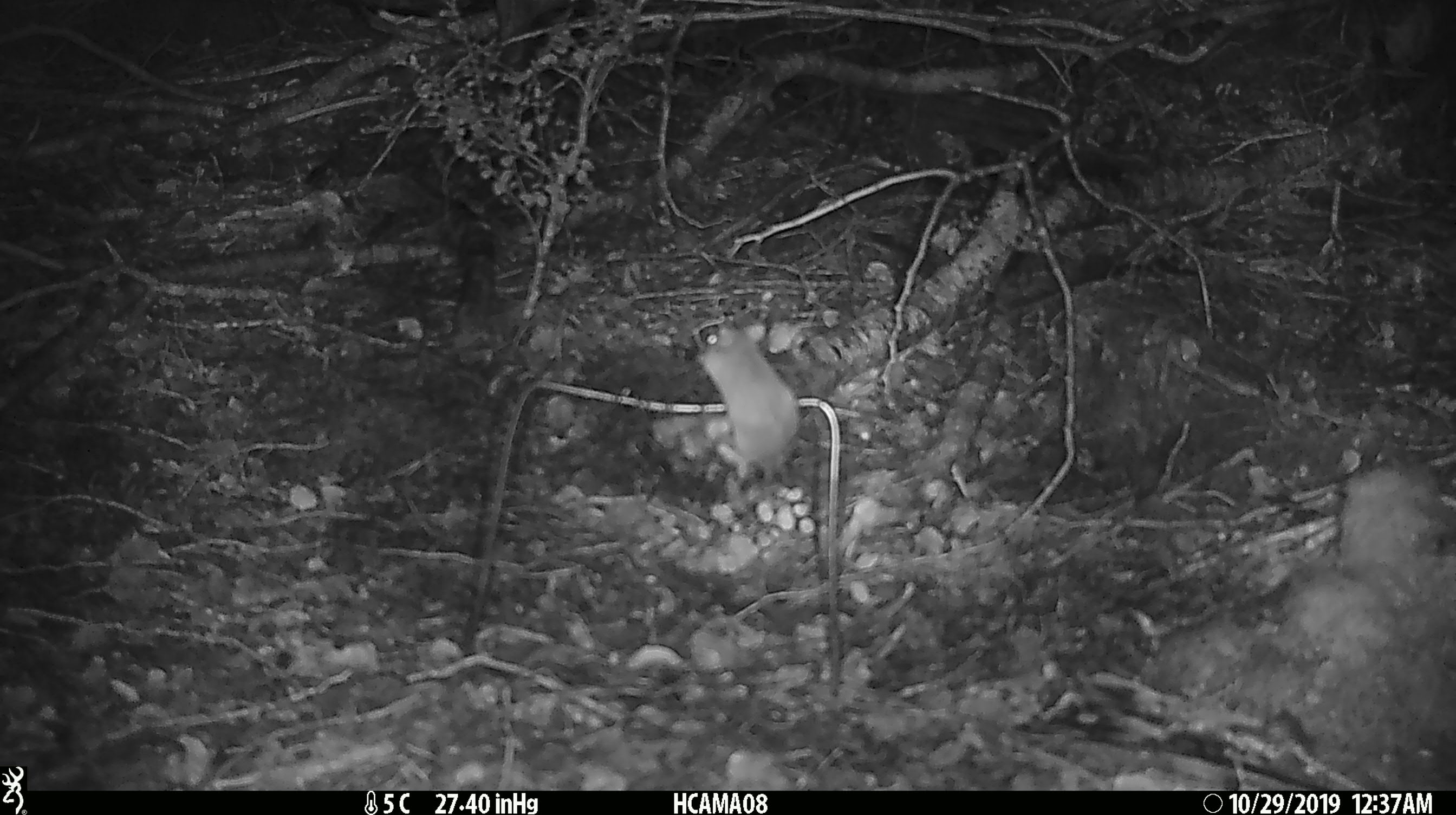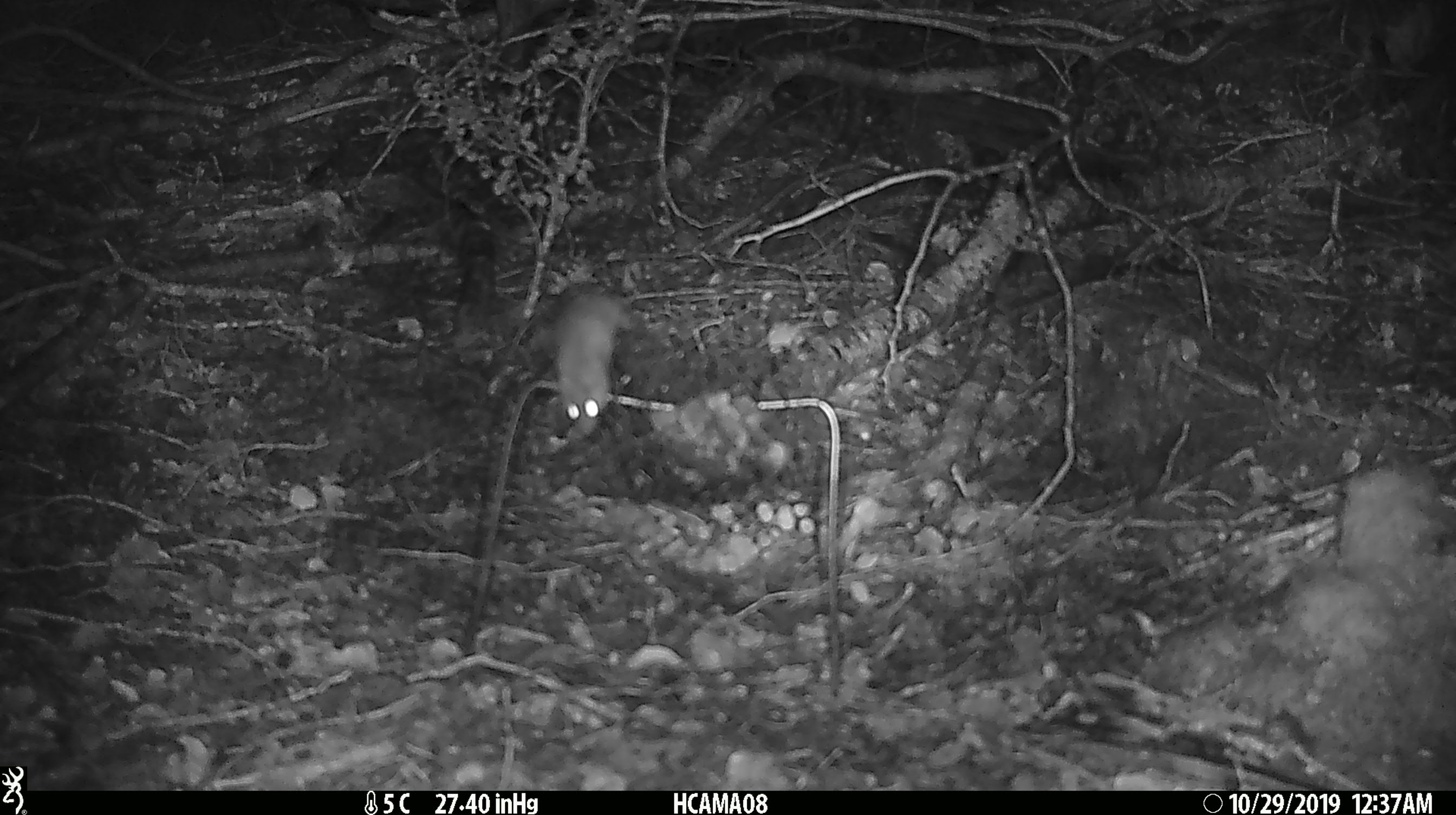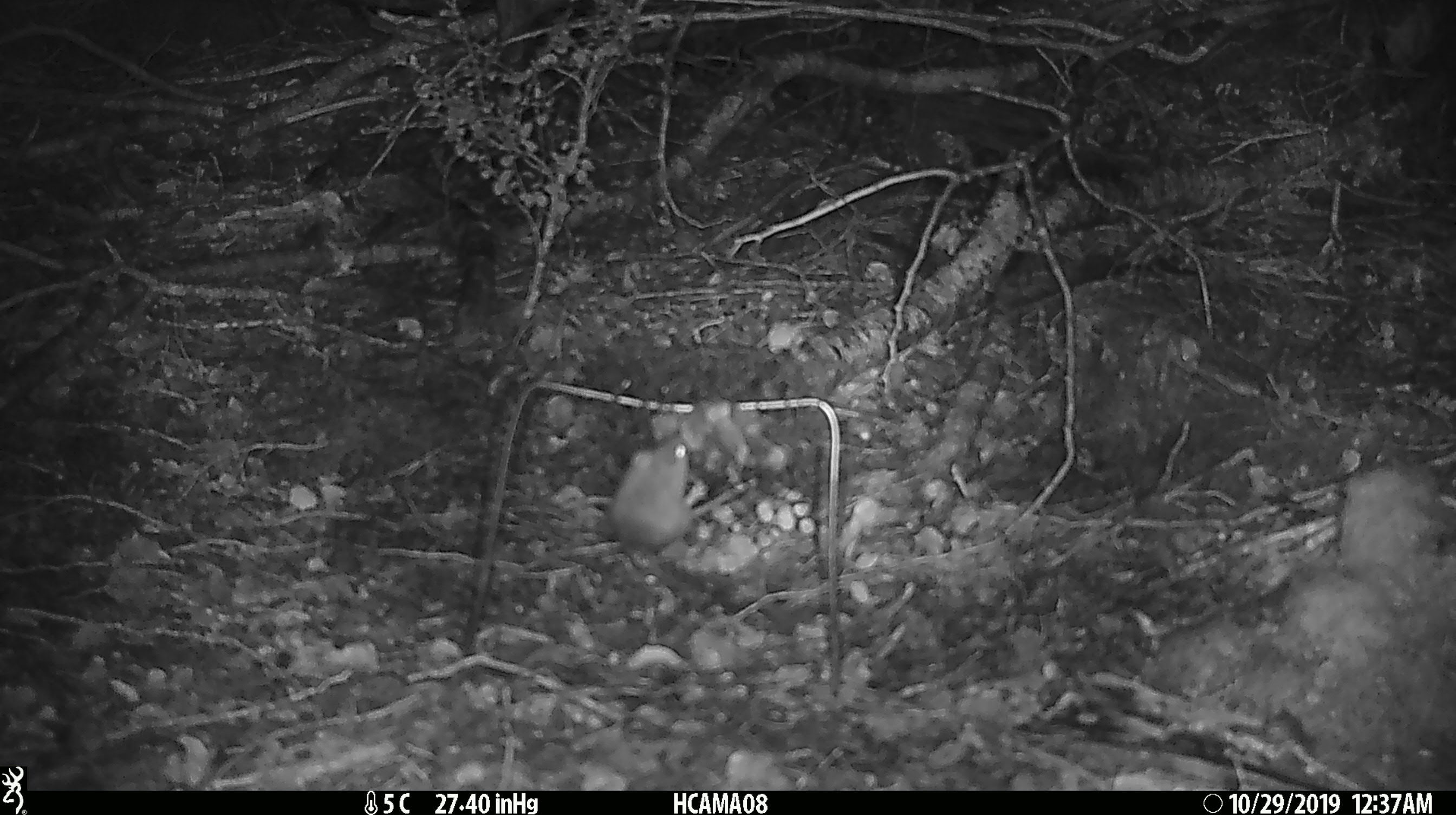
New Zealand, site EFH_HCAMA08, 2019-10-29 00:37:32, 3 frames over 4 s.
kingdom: Animalia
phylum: Chordata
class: Mammalia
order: Rodentia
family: Muridae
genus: Mus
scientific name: Mus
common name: mouse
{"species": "mouse (Mus)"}